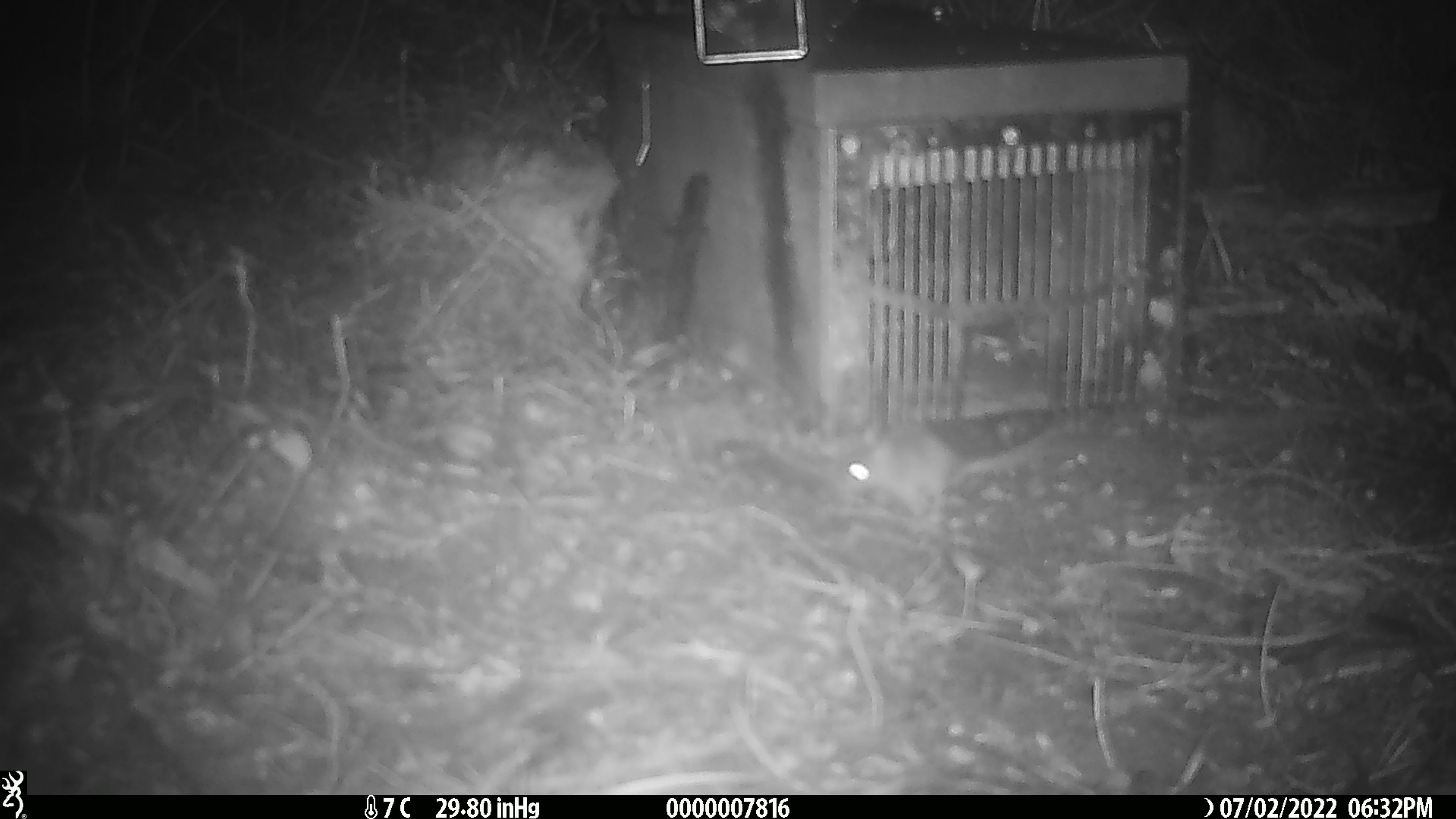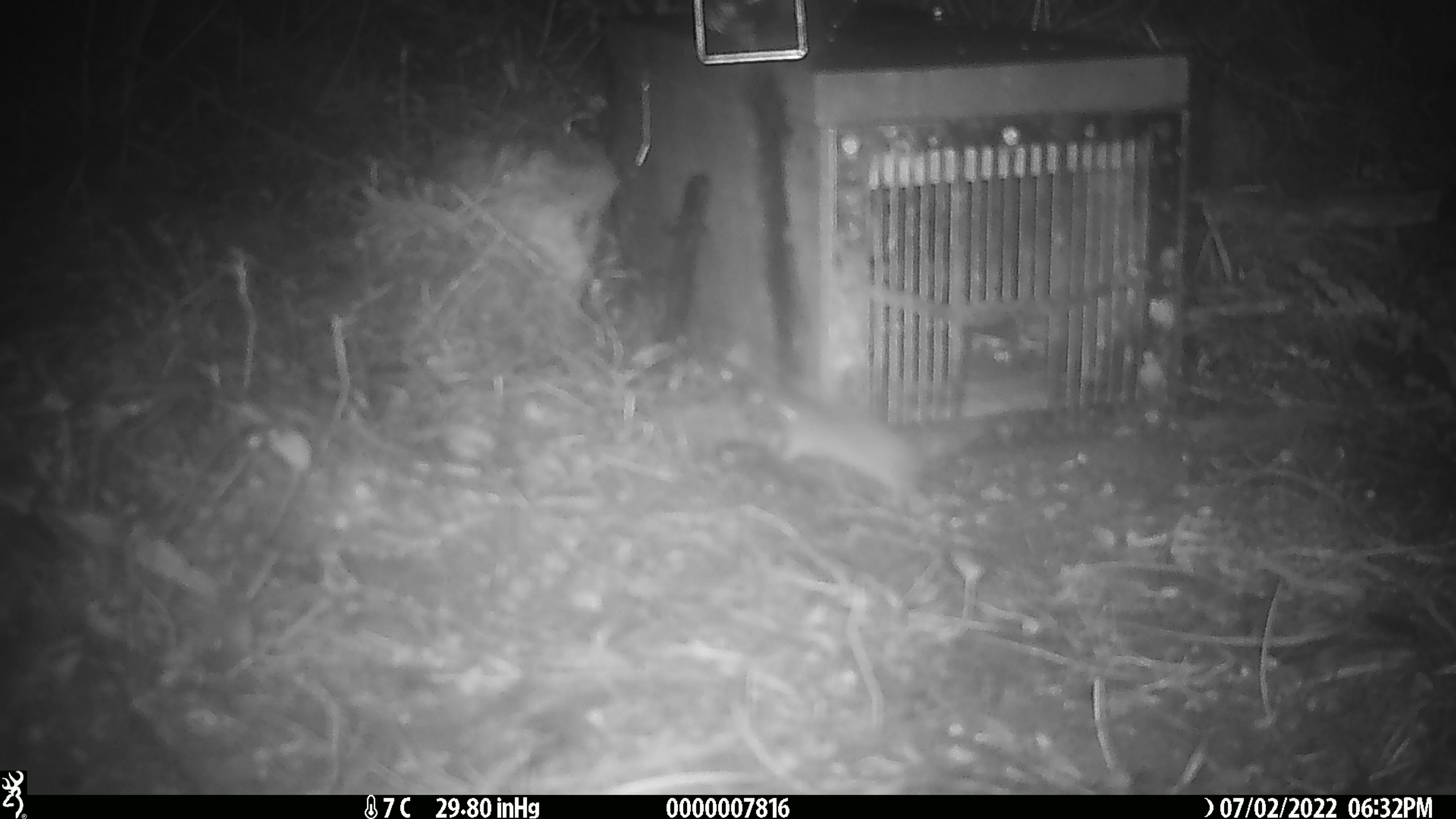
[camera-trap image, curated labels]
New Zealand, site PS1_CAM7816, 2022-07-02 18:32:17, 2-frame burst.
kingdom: Animalia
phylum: Chordata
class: Mammalia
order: Rodentia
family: Muridae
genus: Mus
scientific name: Mus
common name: mouse